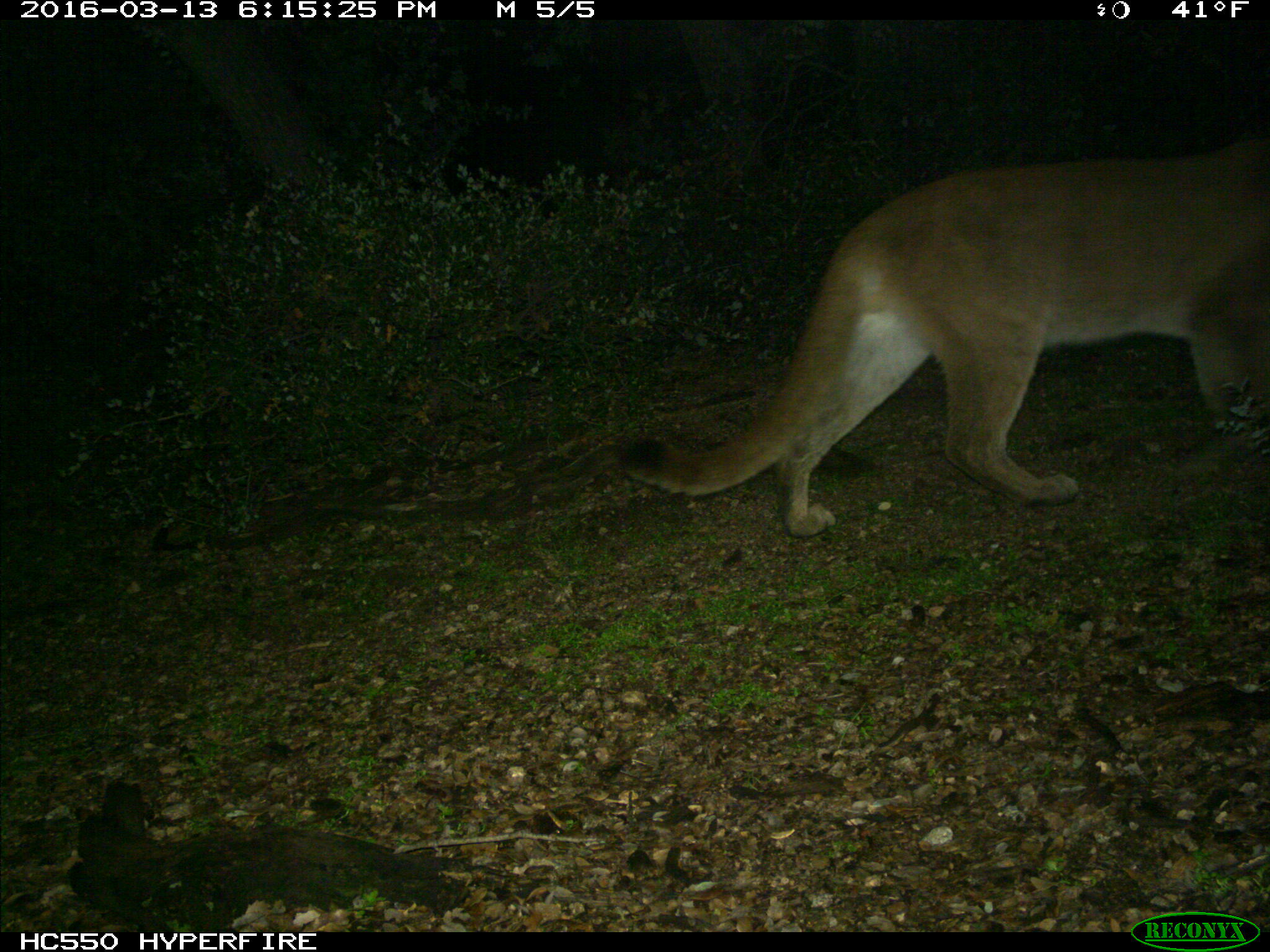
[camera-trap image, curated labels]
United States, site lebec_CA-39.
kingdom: Animalia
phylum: Chordata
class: Mammalia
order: Carnivora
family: Felidae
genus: Puma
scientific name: Puma concolor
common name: mountain lion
Puma concolor (mountain lion).